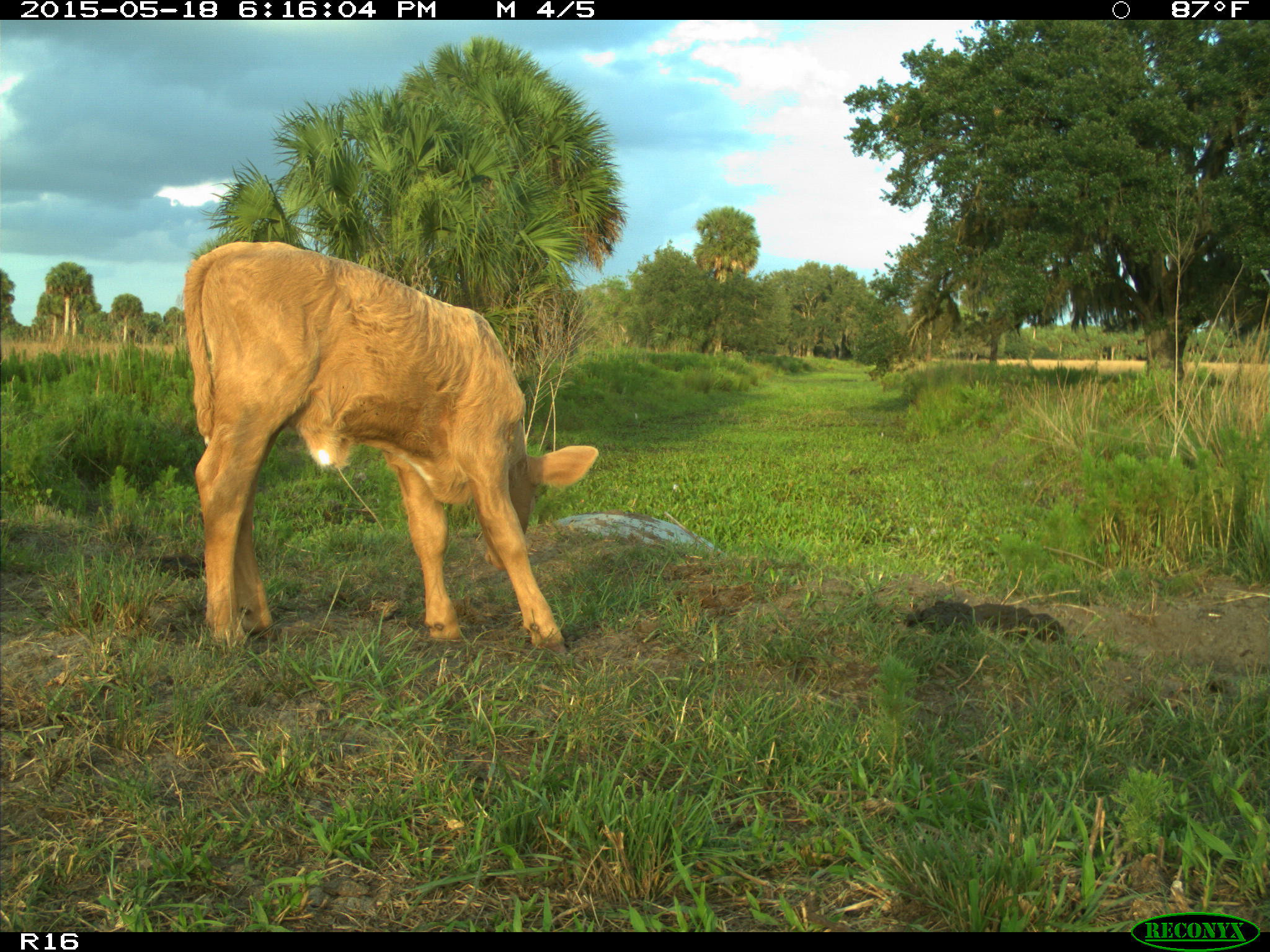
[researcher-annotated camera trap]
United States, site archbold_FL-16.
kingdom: Animalia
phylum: Chordata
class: Mammalia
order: Artiodactyla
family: Bovidae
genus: Bos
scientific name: Bos taurus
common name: domestic cow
Bos taurus (domestic cow).